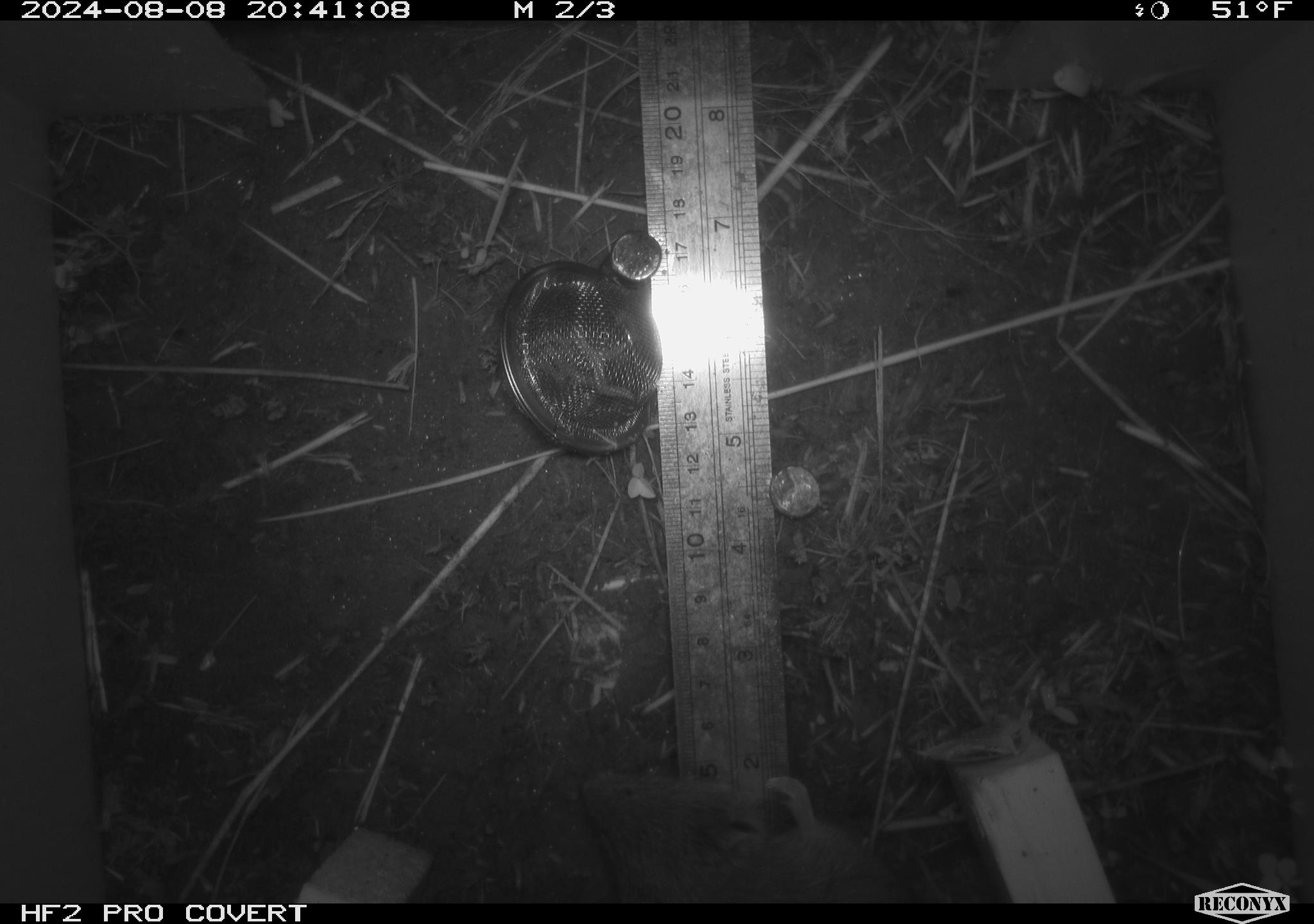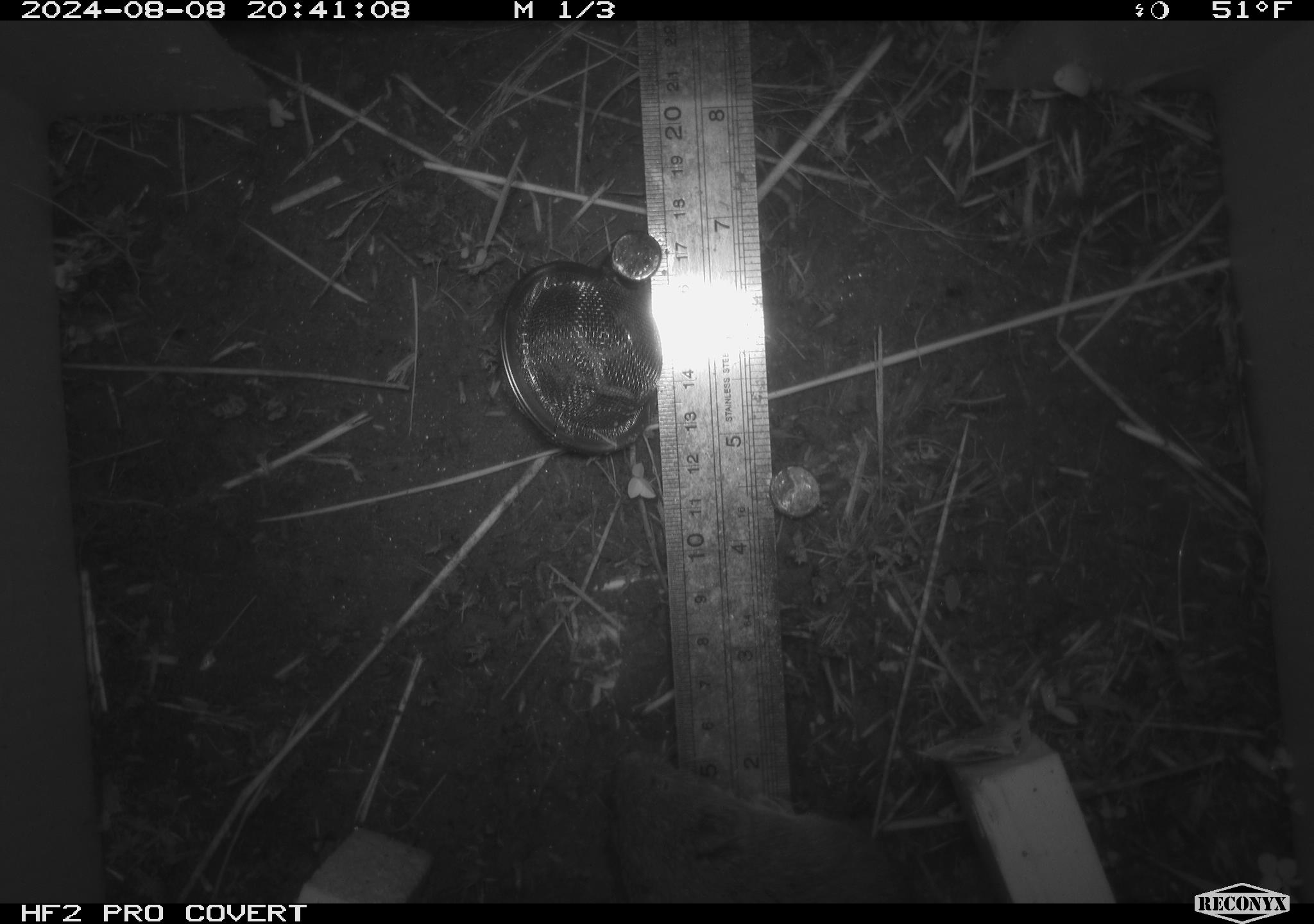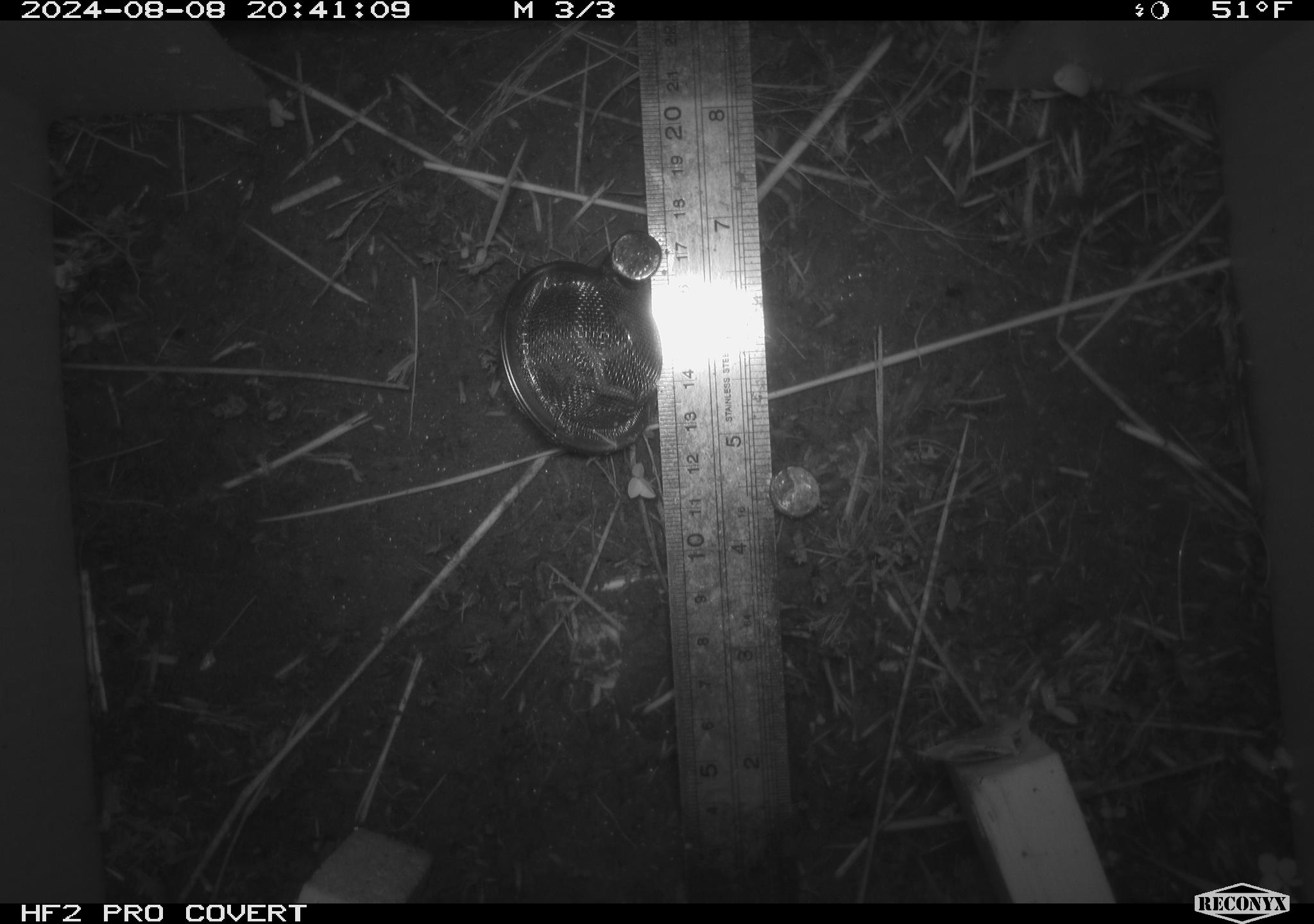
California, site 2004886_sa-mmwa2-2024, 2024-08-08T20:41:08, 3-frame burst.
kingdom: Animalia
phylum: Chordata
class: Mammalia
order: Rodentia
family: Cricetidae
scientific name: Arvicolinae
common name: voles, lemmings, and muskrats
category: arvicolinae subfamily